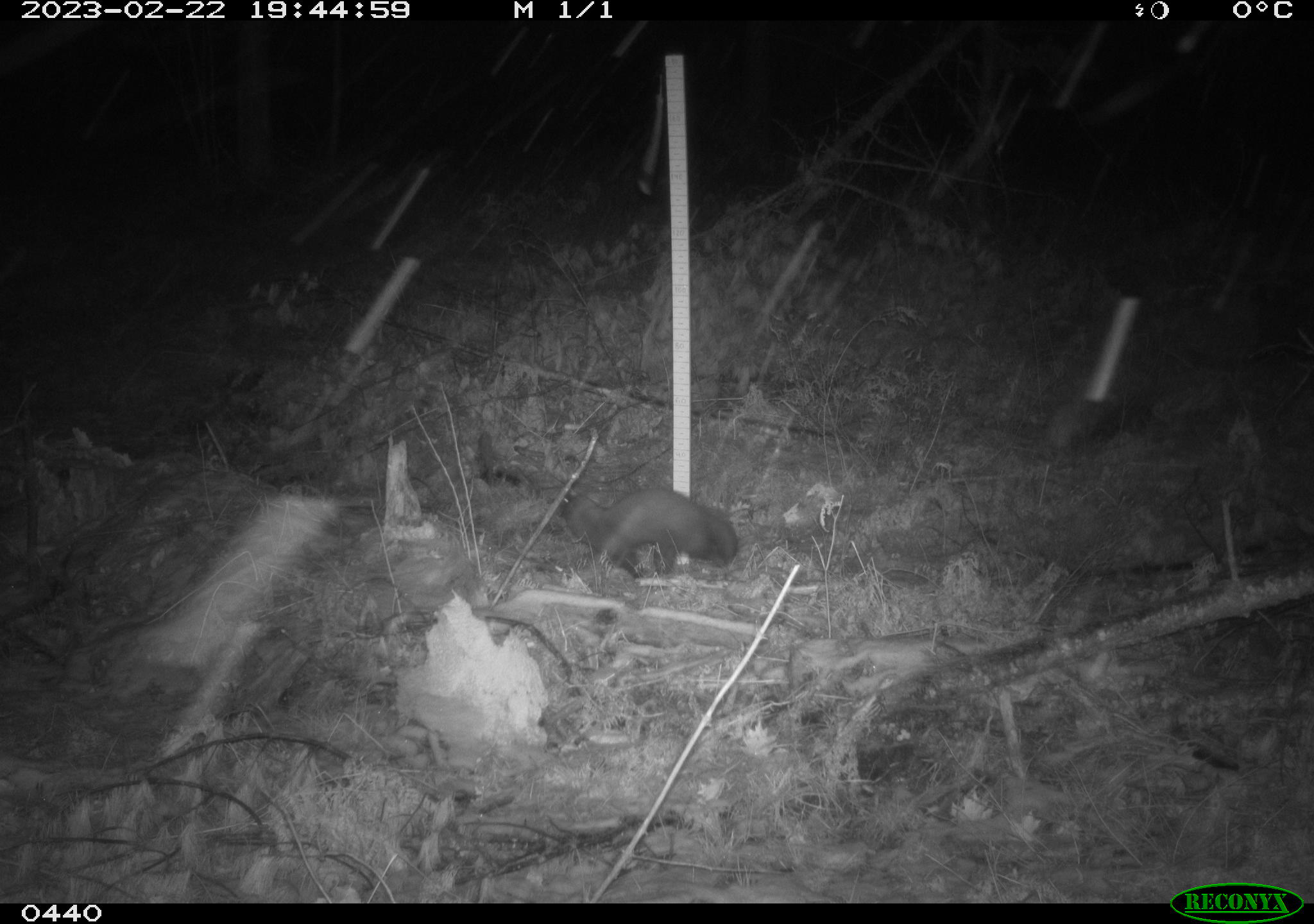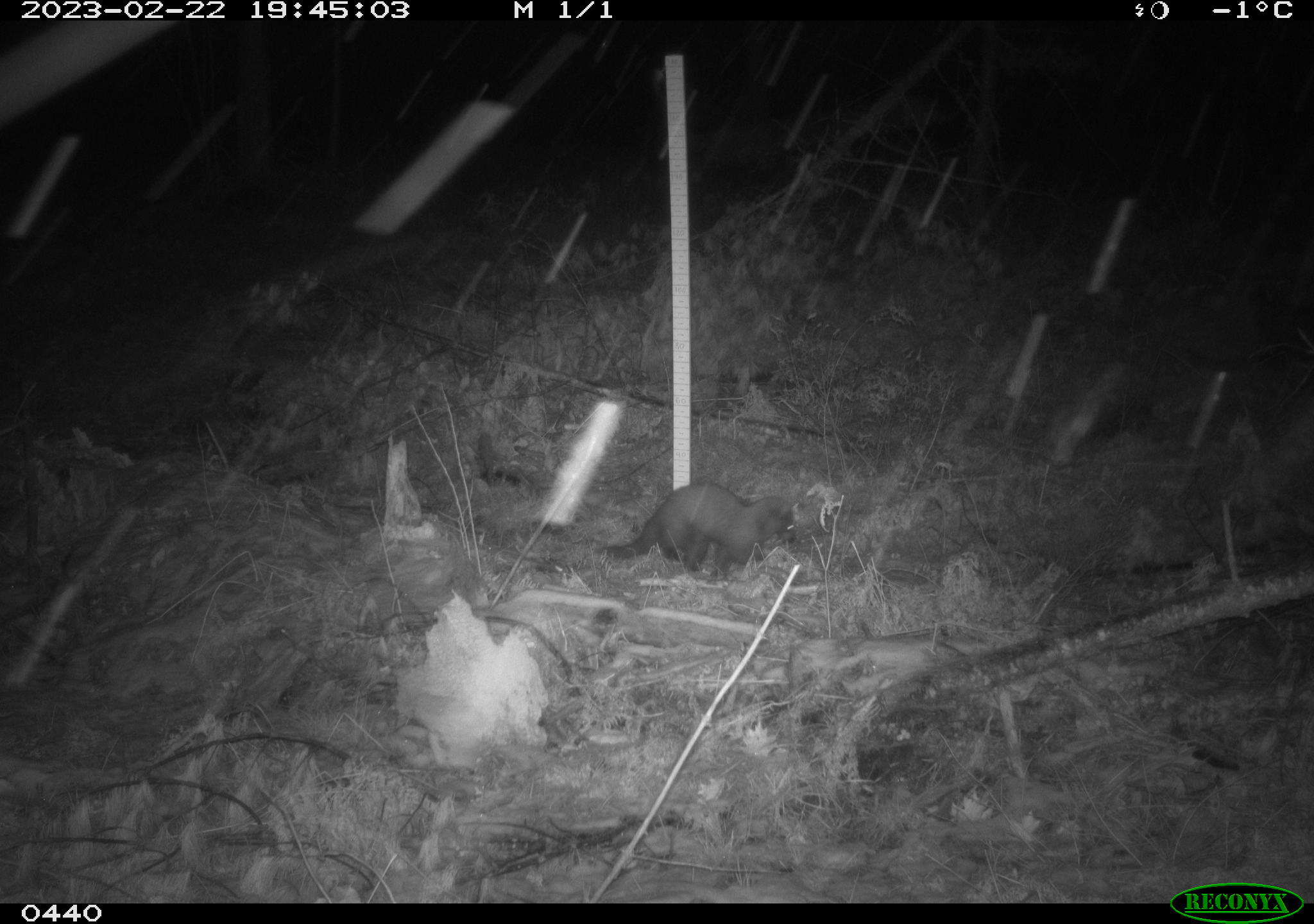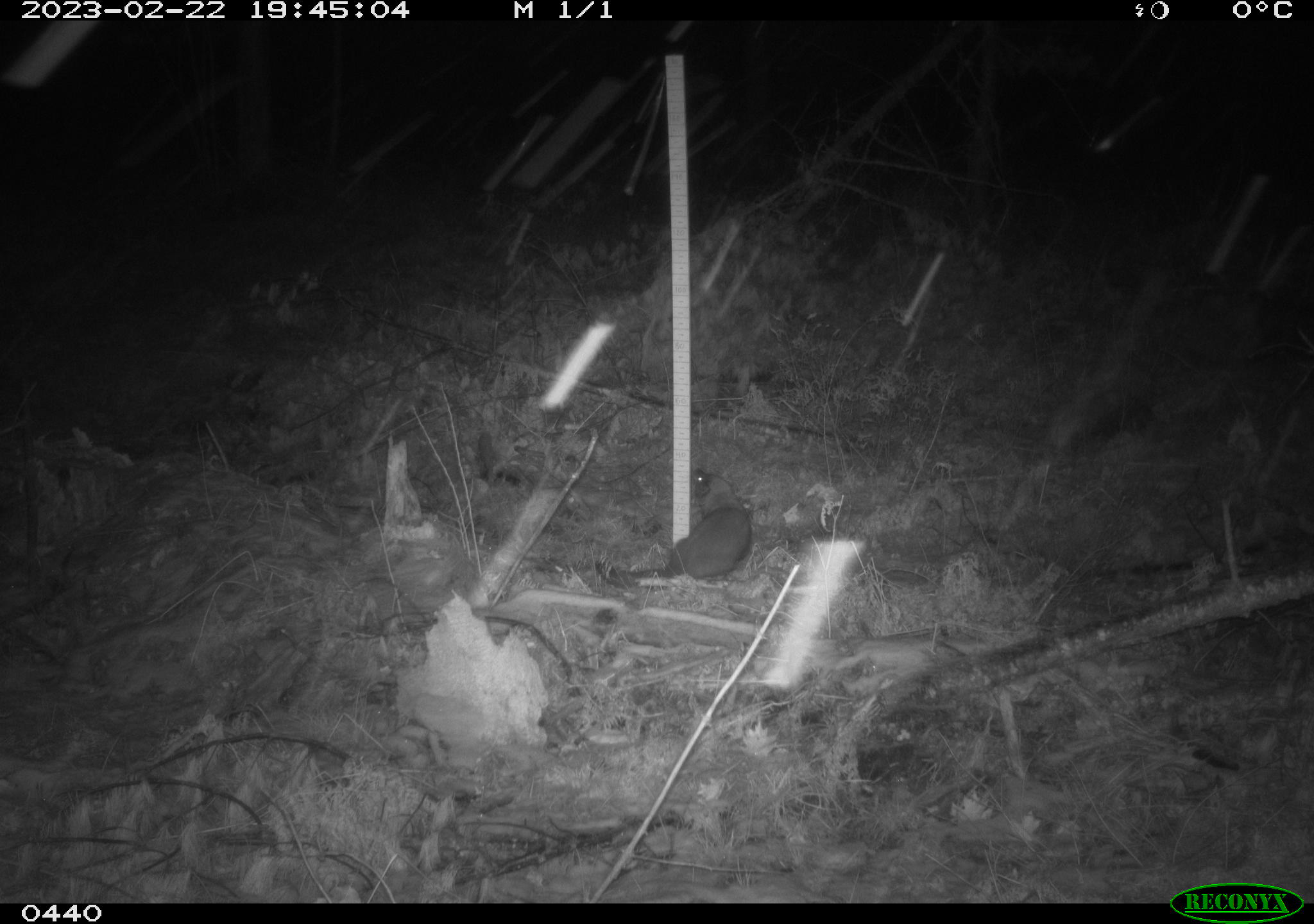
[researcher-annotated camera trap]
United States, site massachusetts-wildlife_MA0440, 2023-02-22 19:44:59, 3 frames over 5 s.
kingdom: Animalia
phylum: Chordata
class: Mammalia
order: Carnivora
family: Mustelidae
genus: Pekania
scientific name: Pekania pennanti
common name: fisher